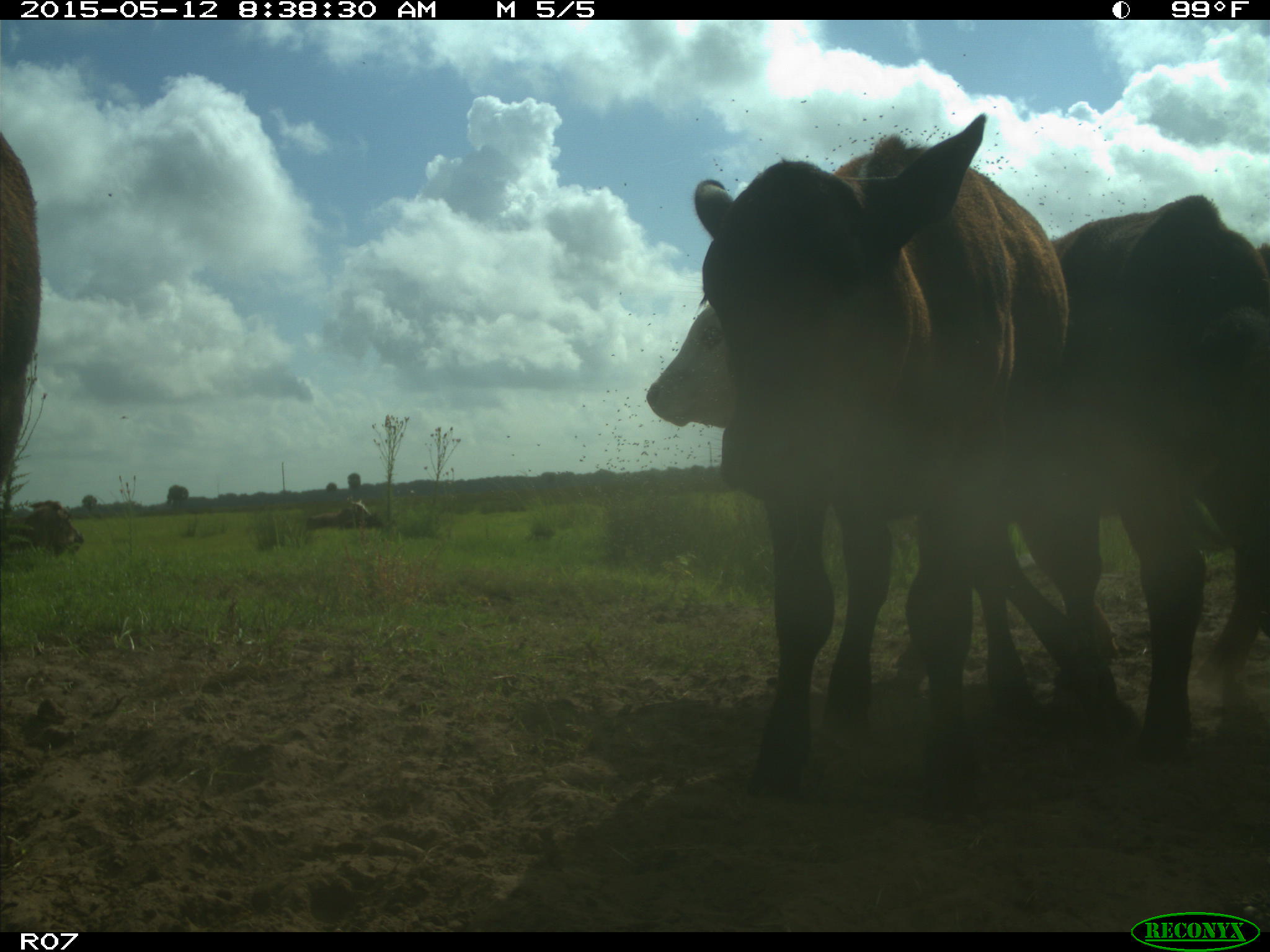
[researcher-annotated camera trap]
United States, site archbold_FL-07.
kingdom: Animalia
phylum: Chordata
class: Mammalia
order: Artiodactyla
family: Bovidae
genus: Bos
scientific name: Bos taurus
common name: domestic cow